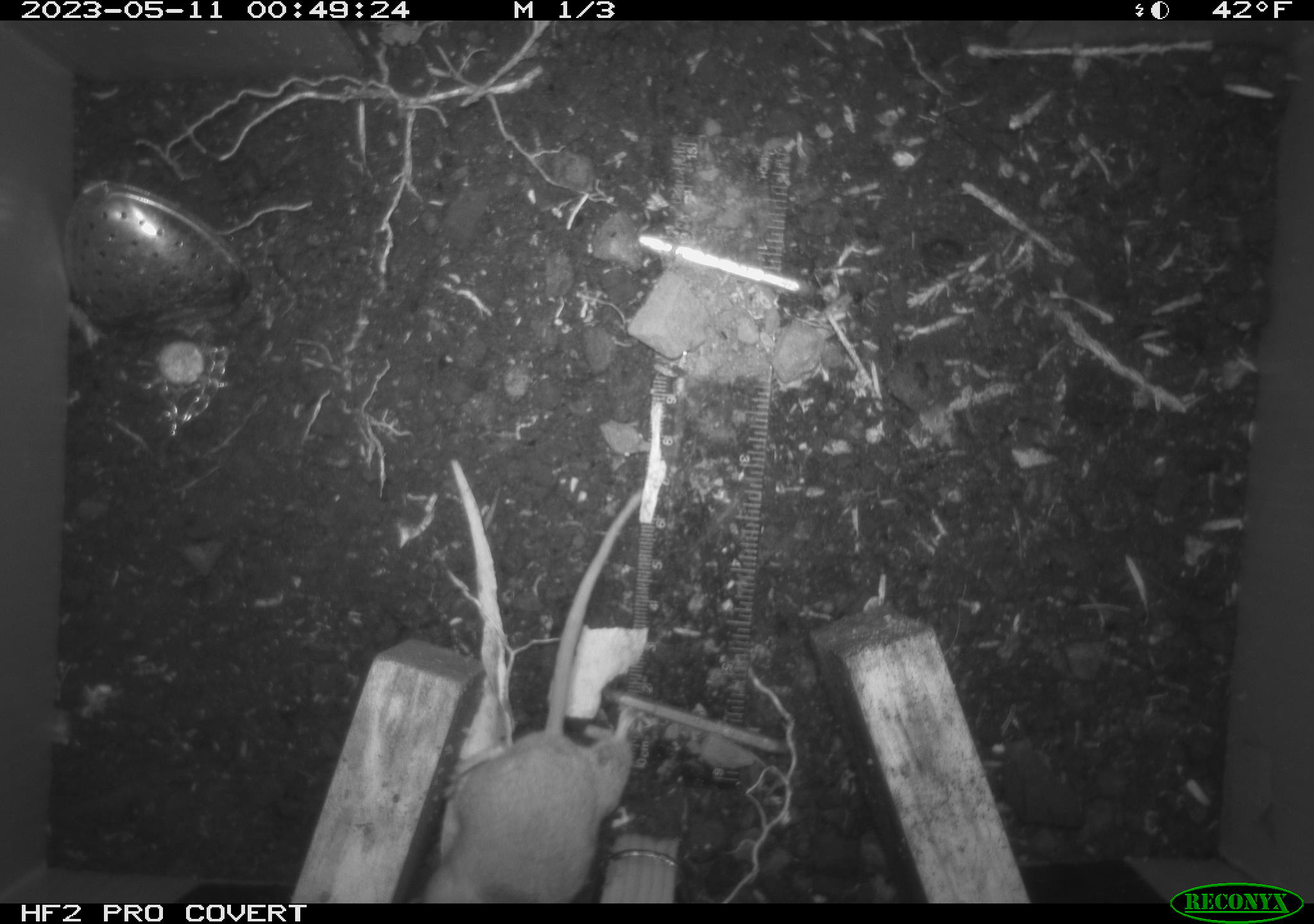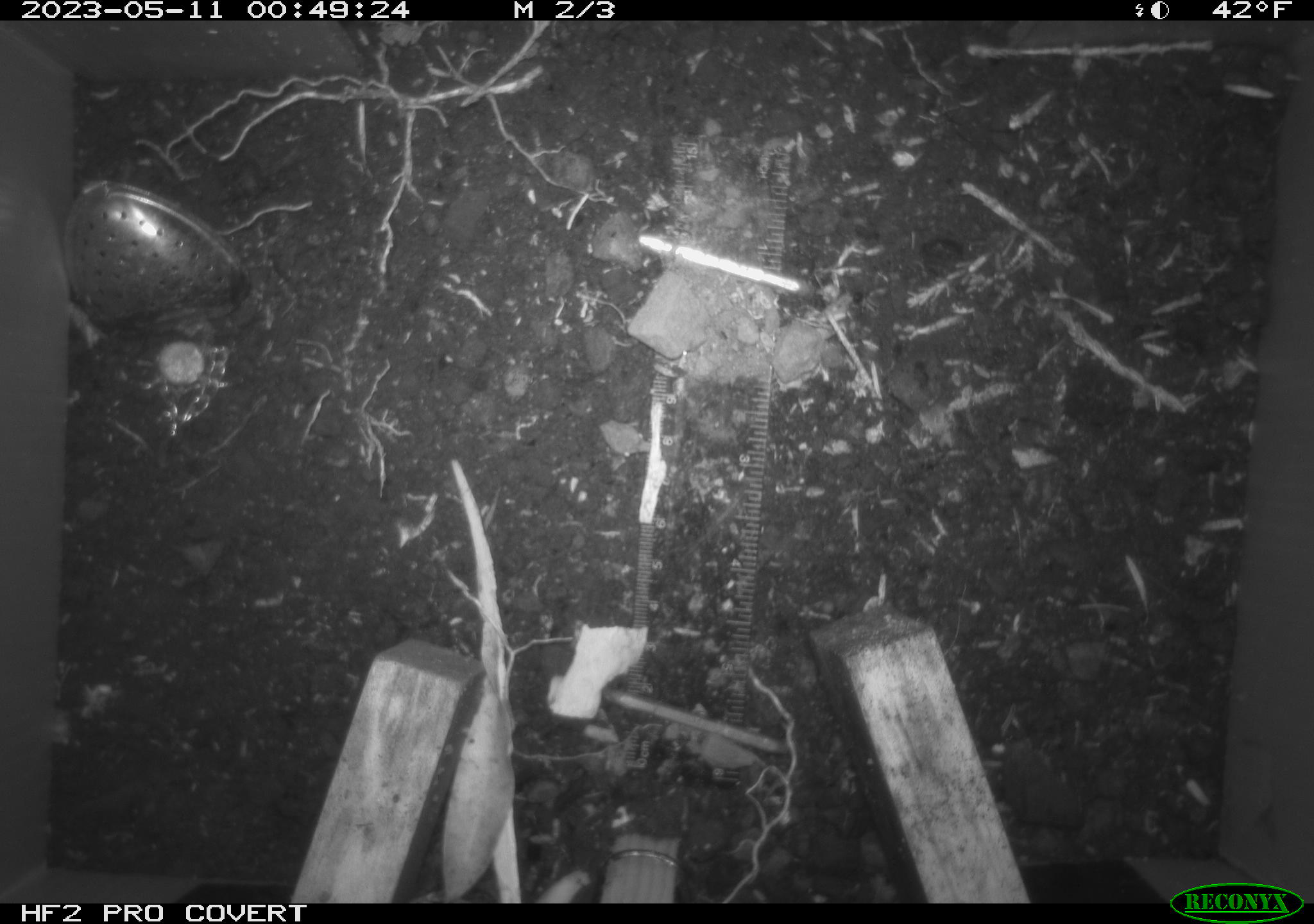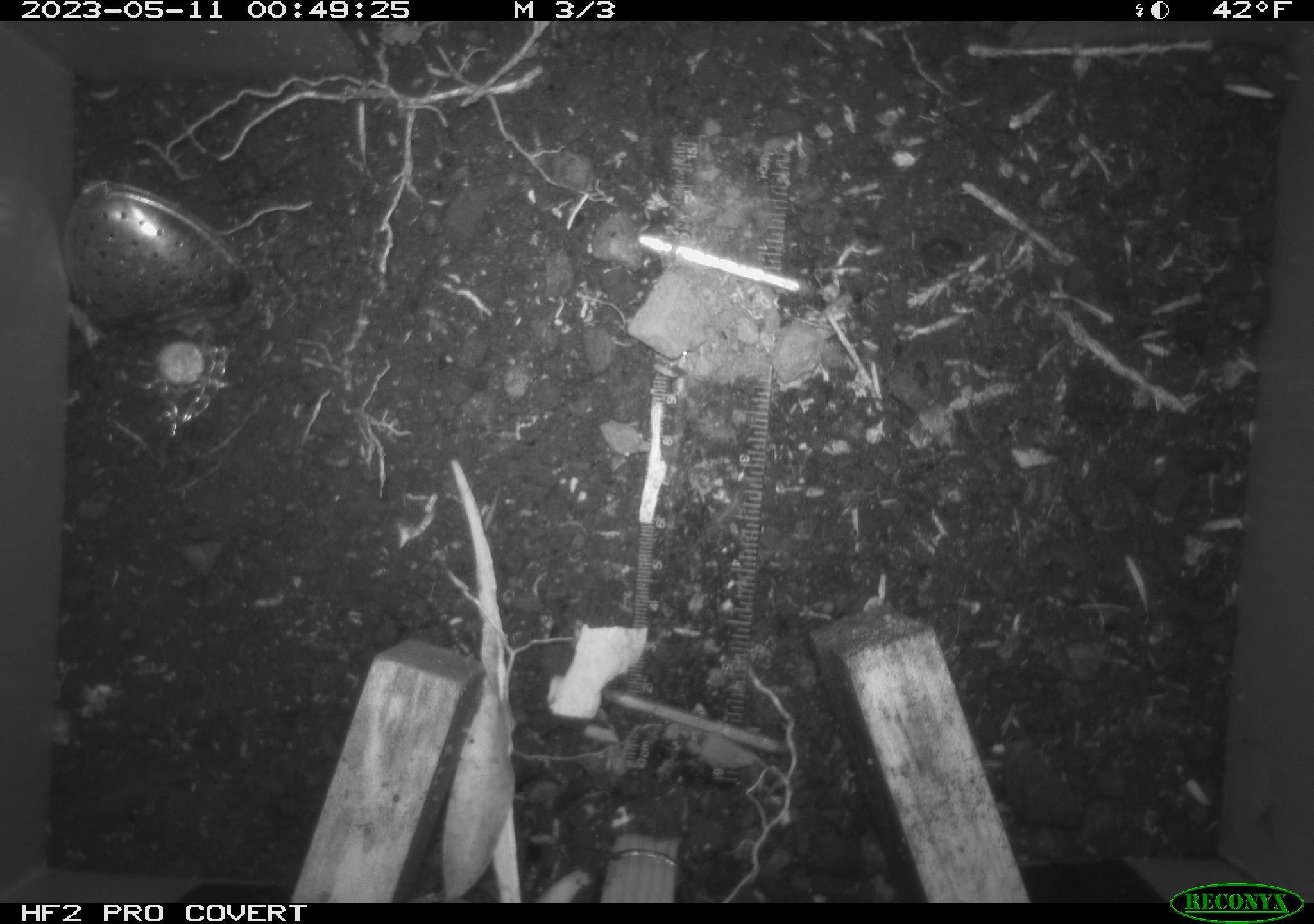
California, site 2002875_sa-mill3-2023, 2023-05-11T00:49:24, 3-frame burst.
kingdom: Animalia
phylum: Chordata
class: Mammalia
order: Rodentia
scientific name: Rodentia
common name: mouse species